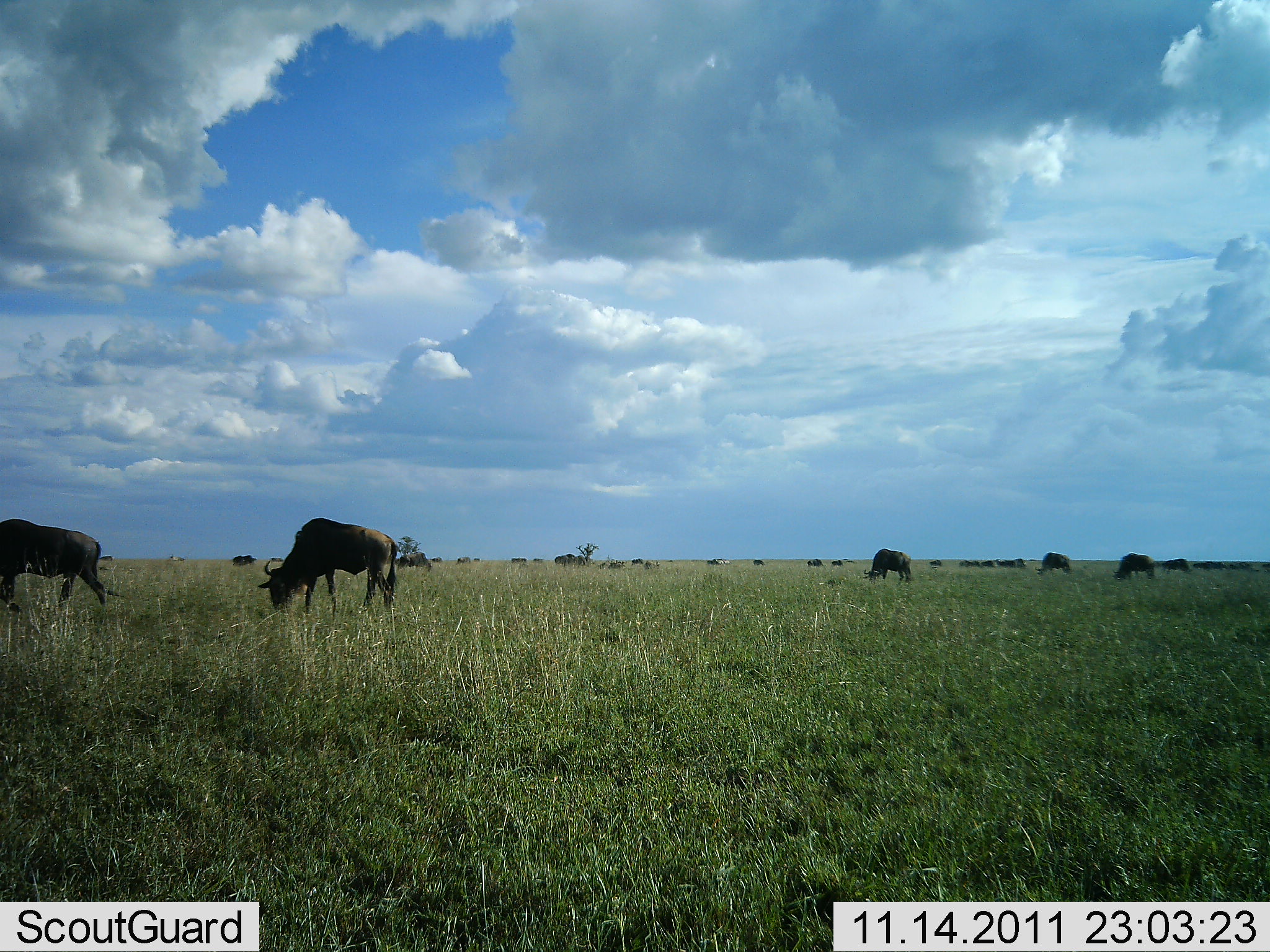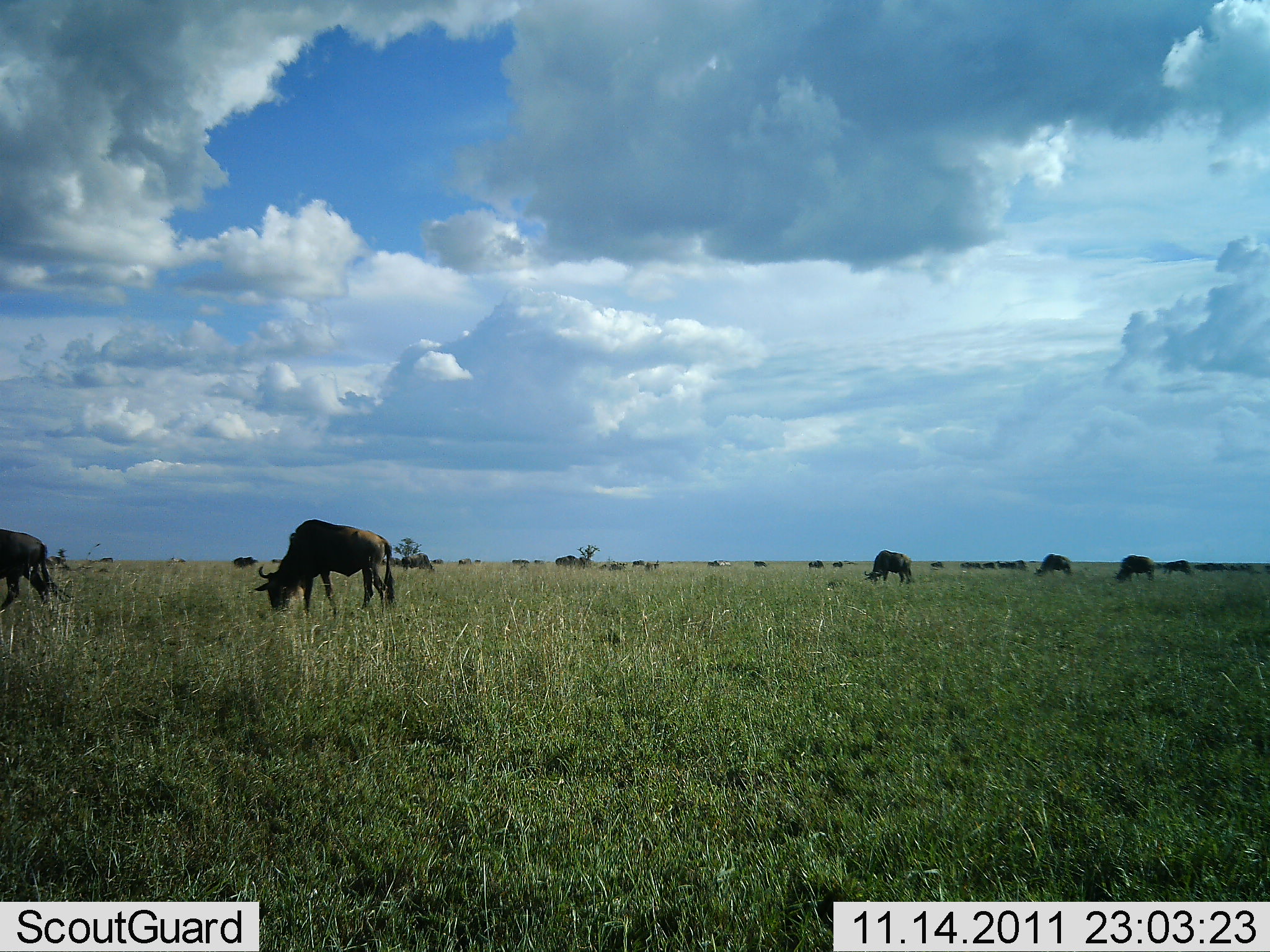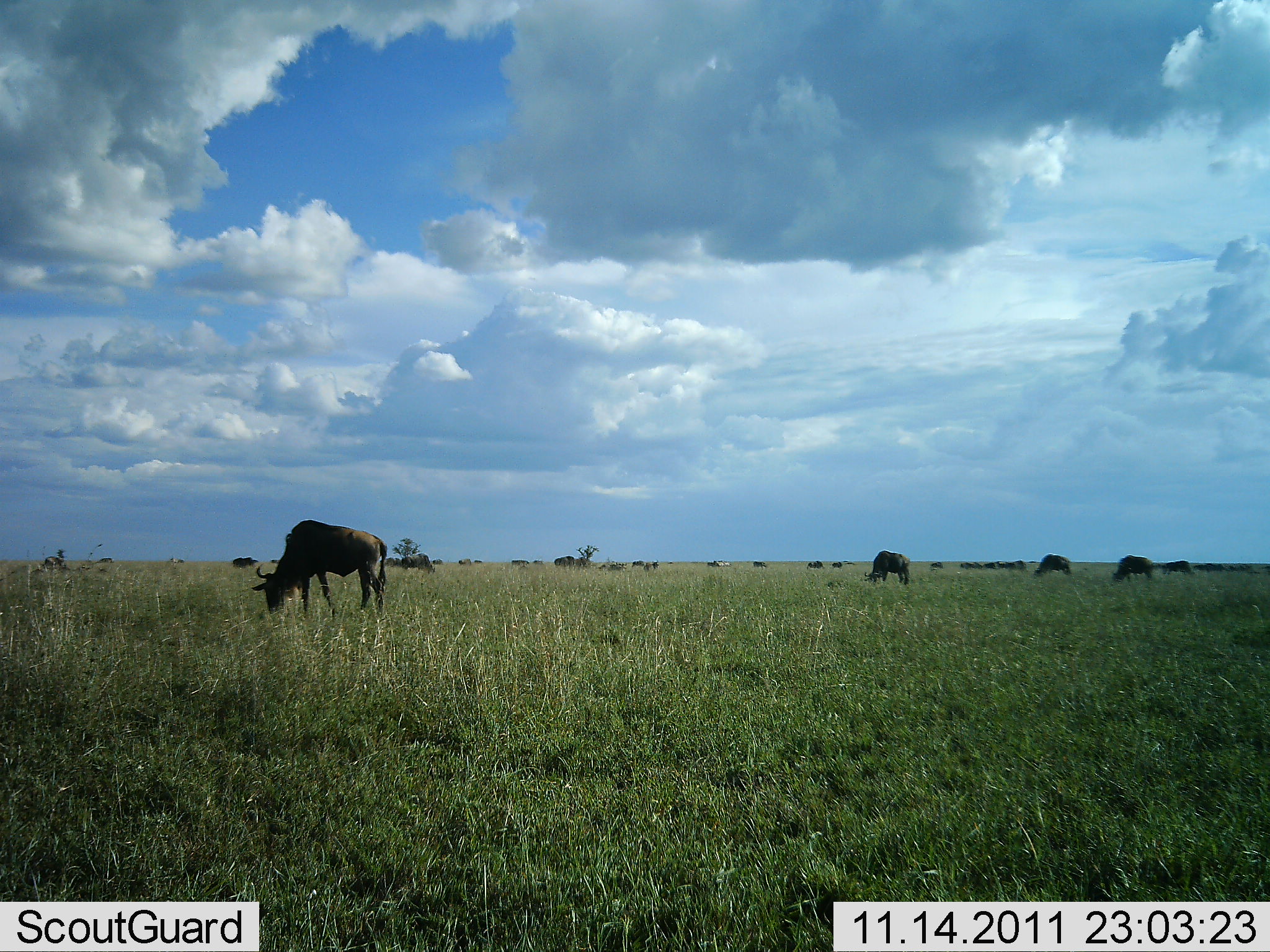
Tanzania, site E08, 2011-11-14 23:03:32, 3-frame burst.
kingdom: Animalia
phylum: Chordata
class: Mammalia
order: Artiodactyla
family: Bovidae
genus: Connochaetes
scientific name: Connochaetes taurinus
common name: blue wildebeest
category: wildebeest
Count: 11-50.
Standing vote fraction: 25%.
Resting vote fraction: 0%.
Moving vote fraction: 0%.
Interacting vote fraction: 0%.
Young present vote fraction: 0%.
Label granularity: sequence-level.